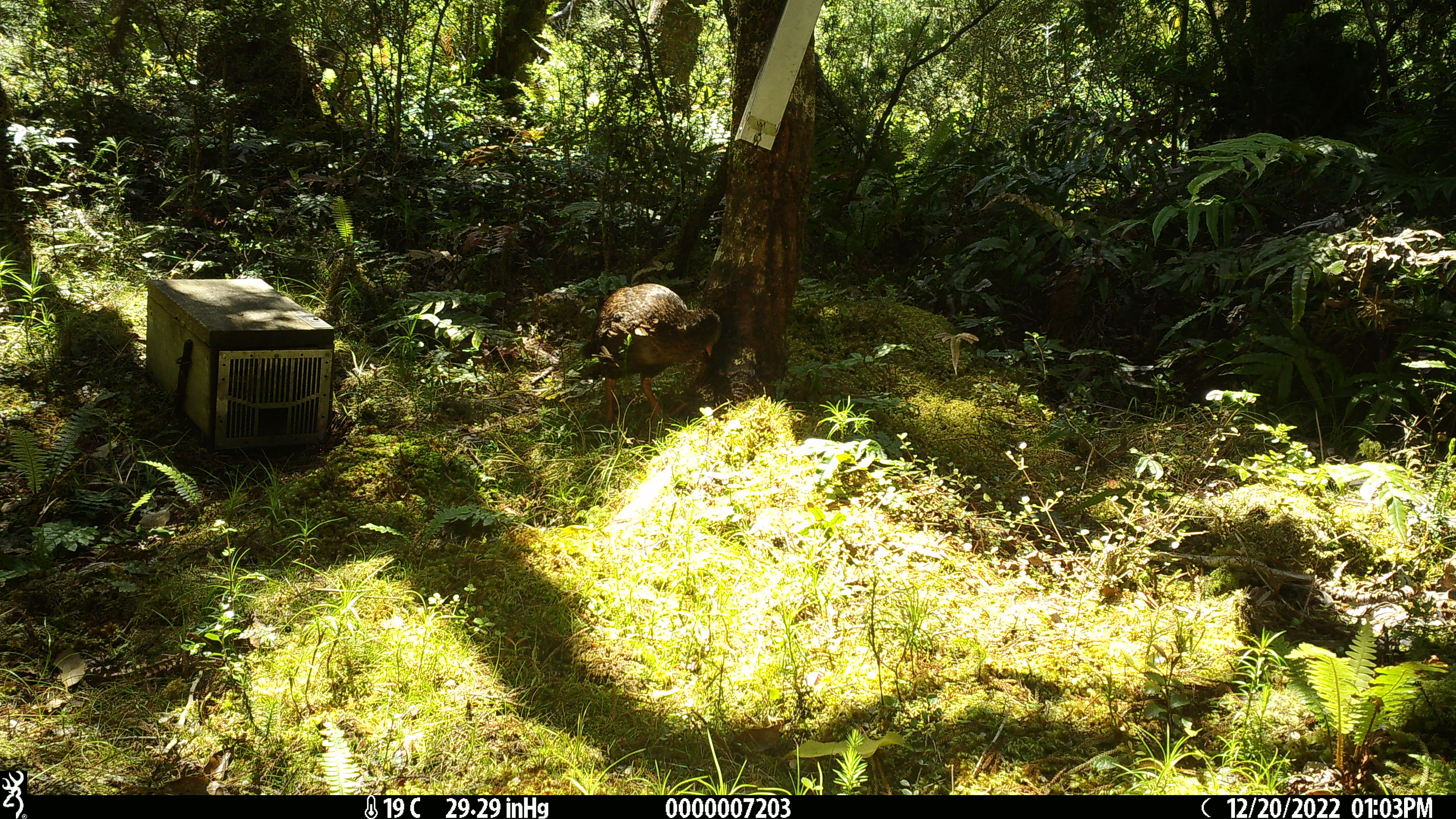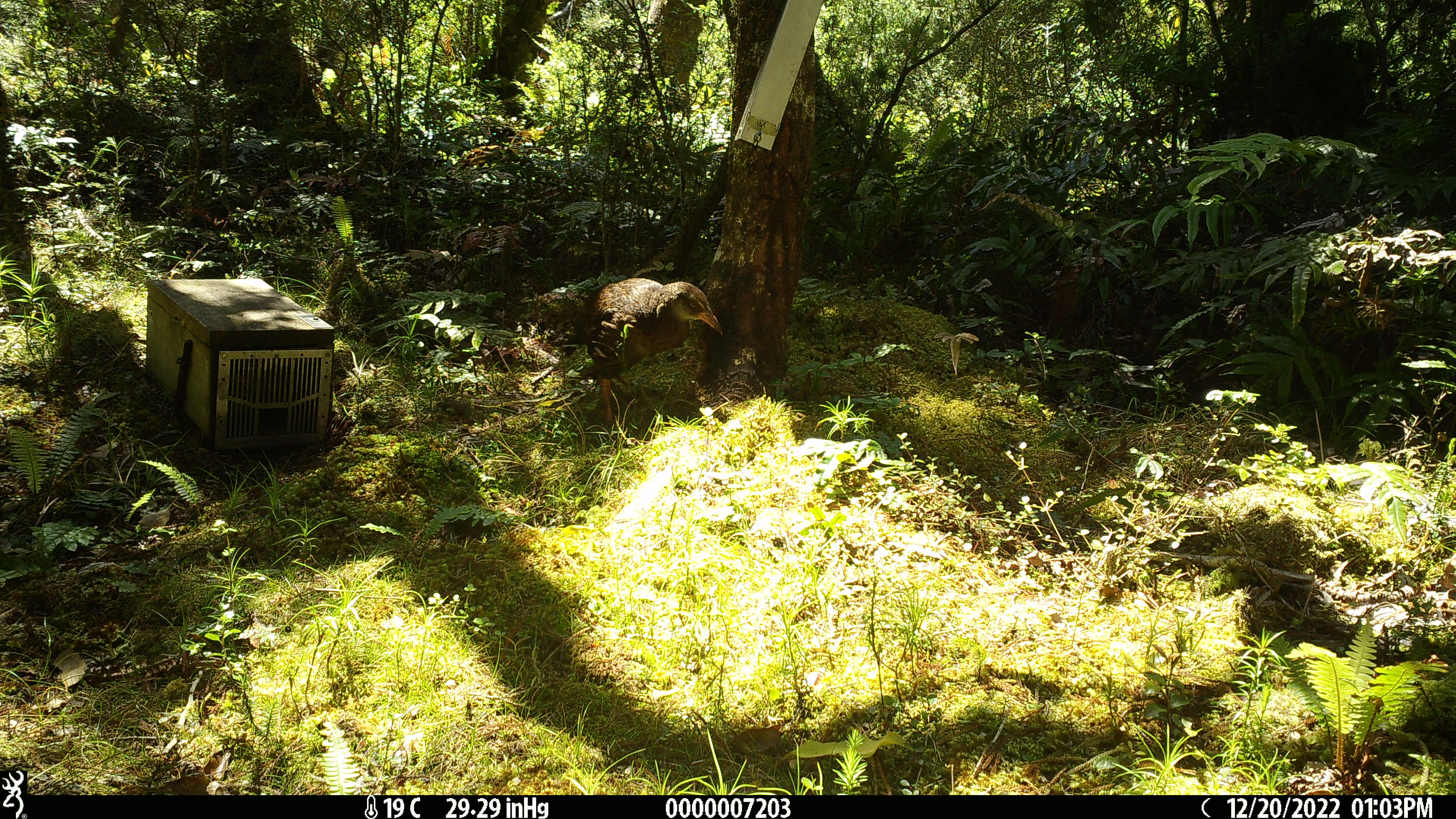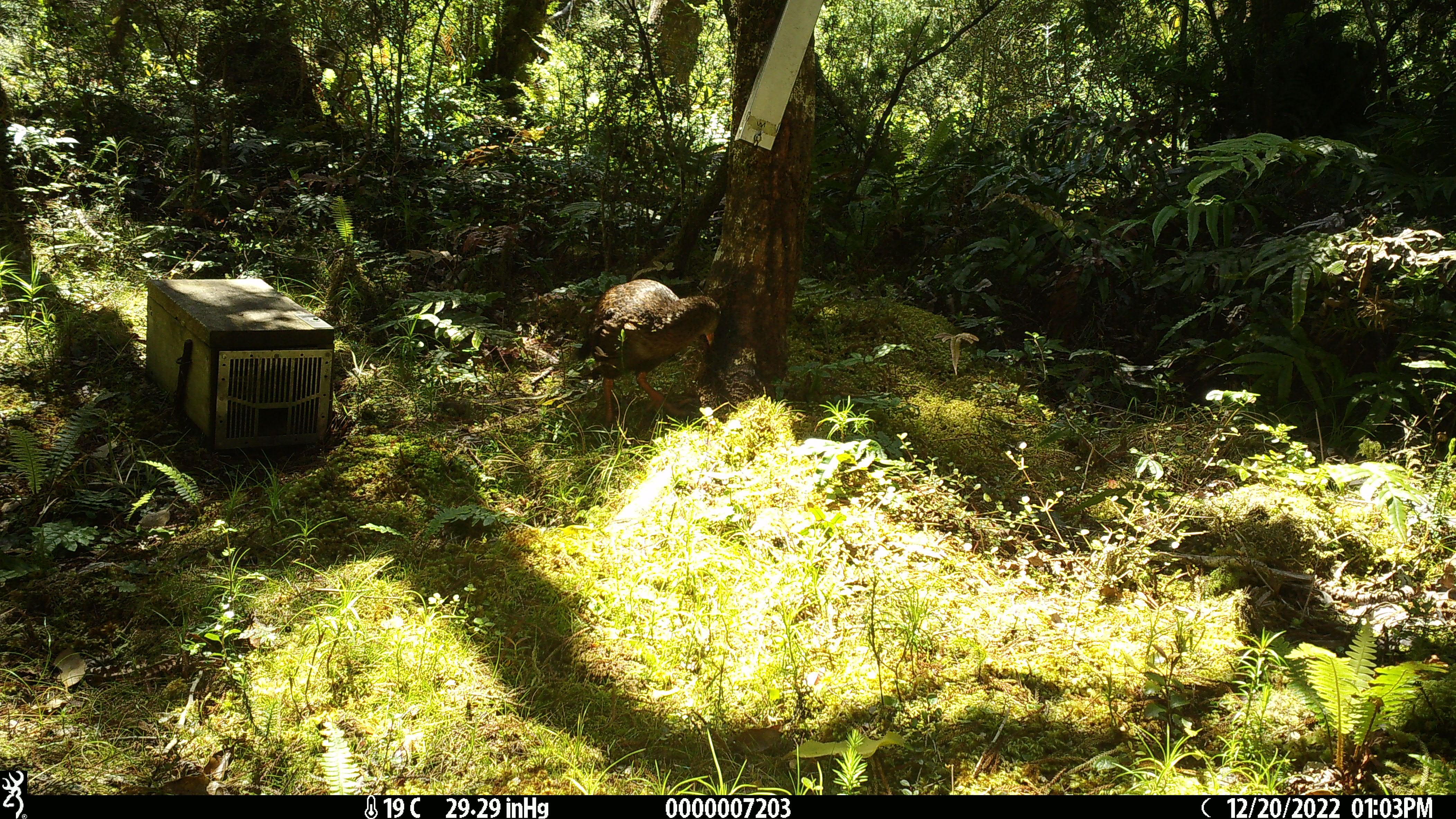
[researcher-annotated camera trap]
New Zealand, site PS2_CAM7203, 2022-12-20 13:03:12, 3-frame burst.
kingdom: Animalia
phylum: Chordata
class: Aves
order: Gruiformes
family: Rallidae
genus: Gallirallus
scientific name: Gallirallus australis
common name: weka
Weka (Gallirallus australis).